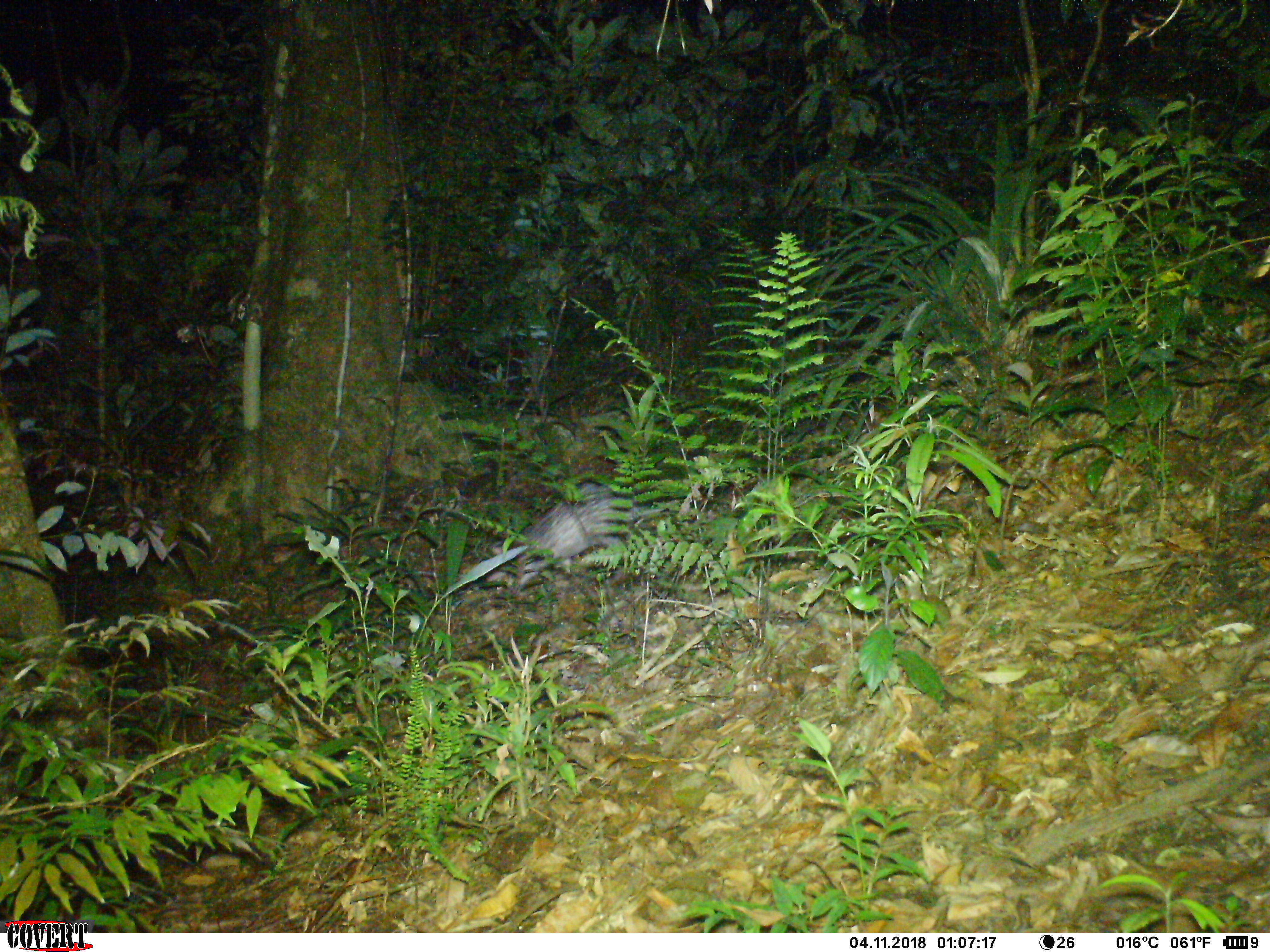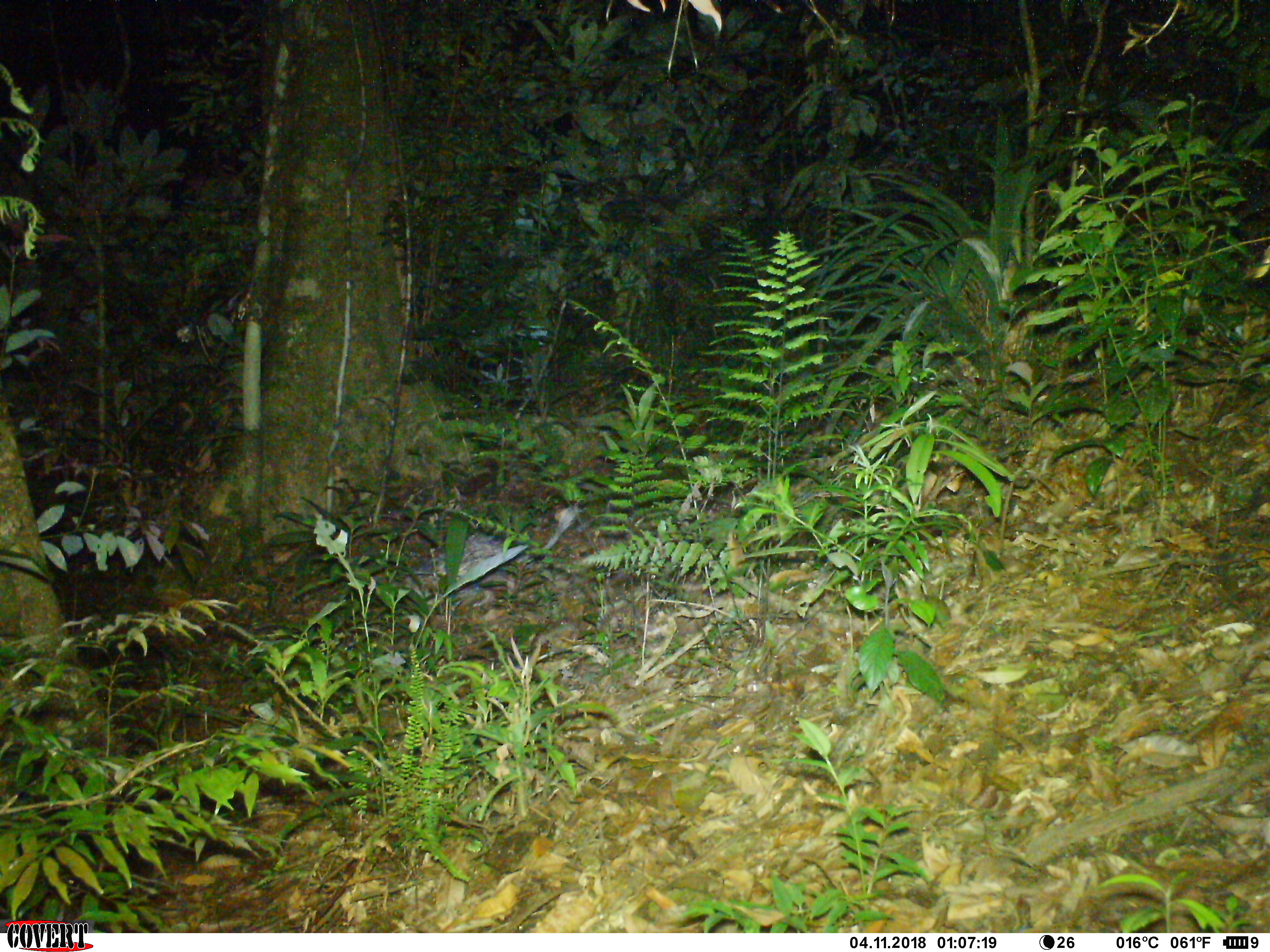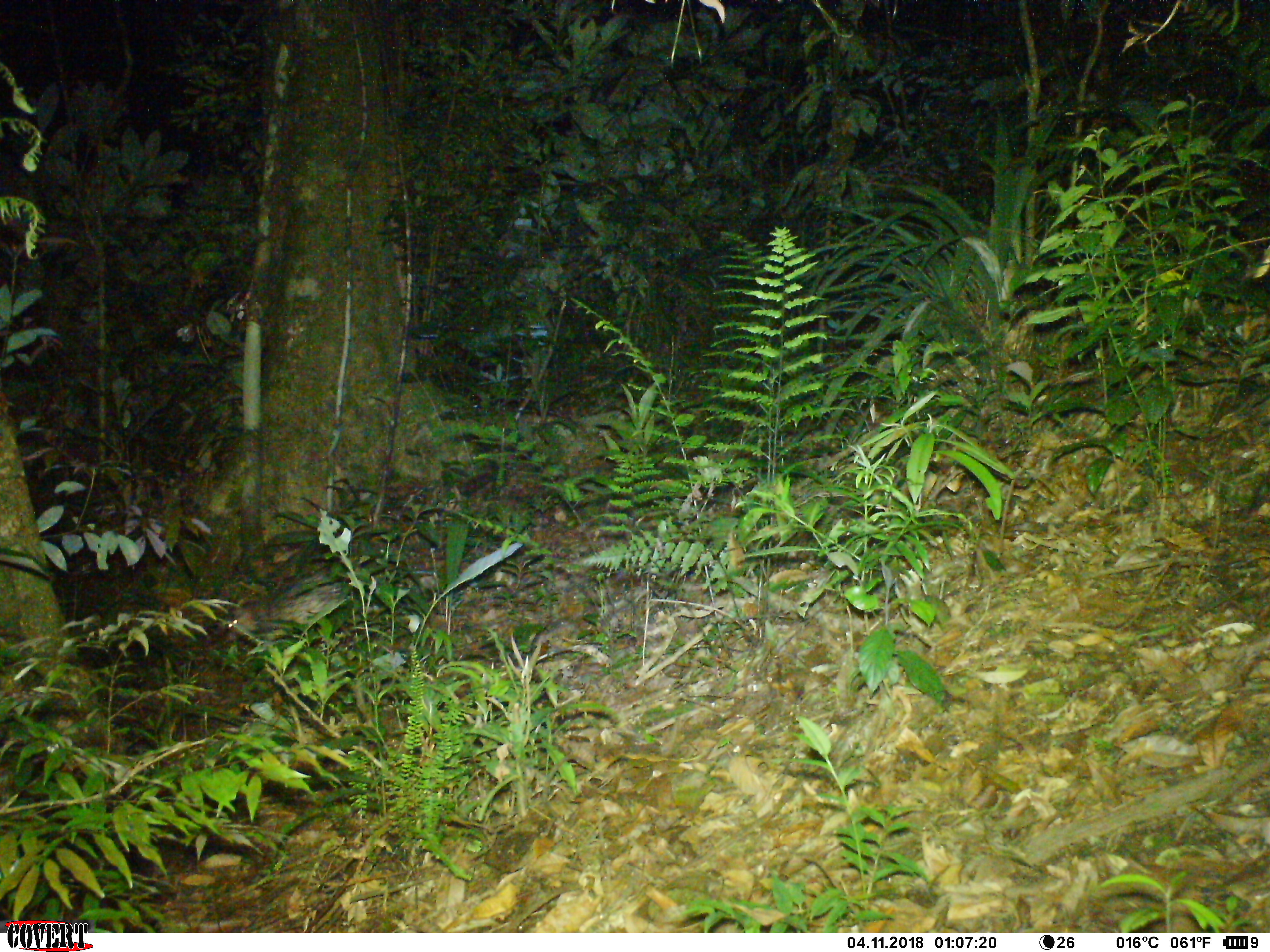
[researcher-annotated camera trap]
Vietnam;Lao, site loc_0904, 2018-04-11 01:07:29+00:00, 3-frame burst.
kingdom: Animalia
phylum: Chordata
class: Mammalia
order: Rodentia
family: Hystricidae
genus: Atherurus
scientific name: Atherurus macrourus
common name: asiatic brush-tailed porcupine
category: asiatic brush tailed porcupine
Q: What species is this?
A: Asiatic brush tailed porcupine (asiatic brush-tailed porcupine) (Atherurus macrourus).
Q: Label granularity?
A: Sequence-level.